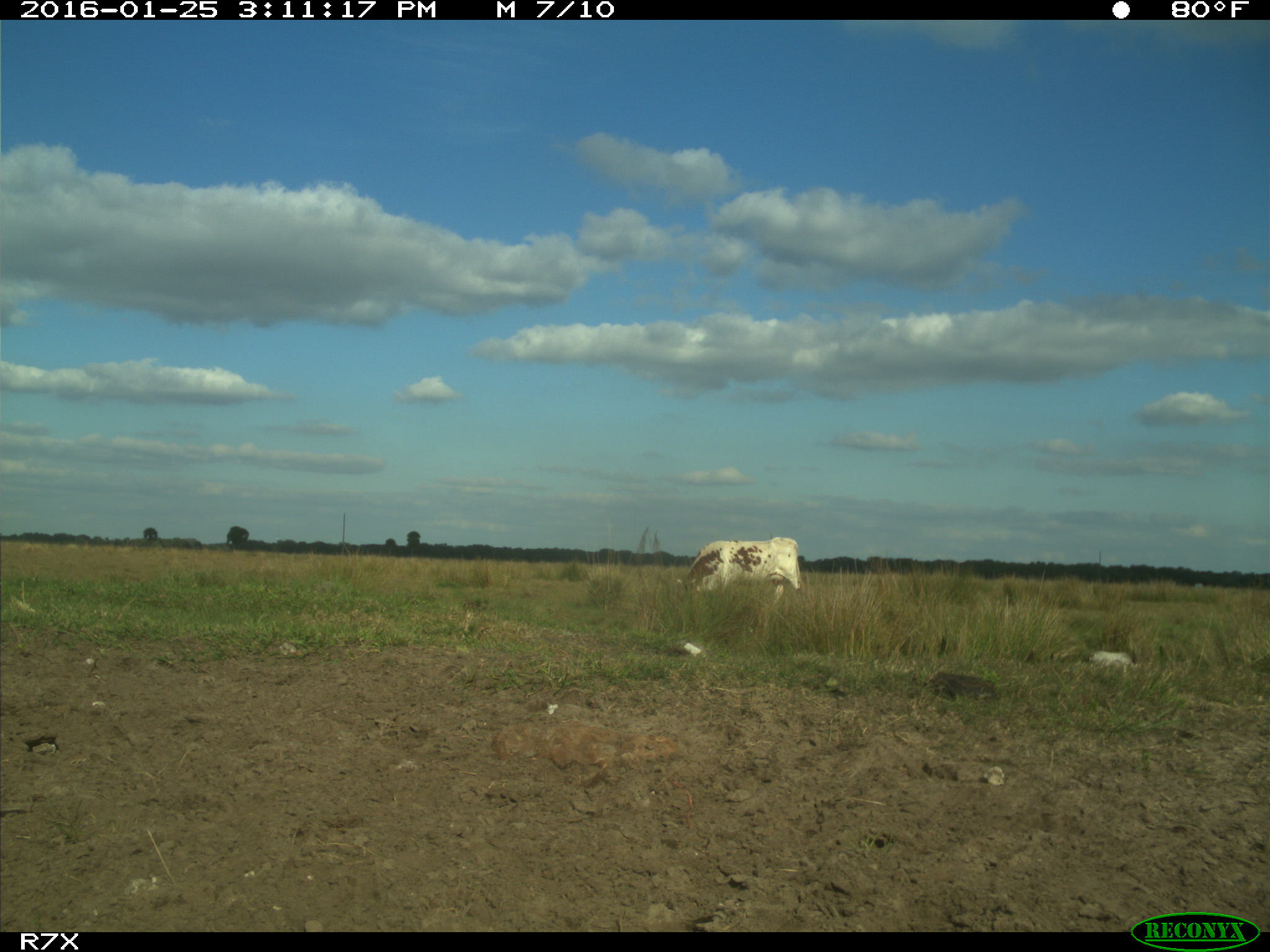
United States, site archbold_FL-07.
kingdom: Animalia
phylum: Chordata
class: Mammalia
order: Artiodactyla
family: Bovidae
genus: Bos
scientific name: Bos taurus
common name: domestic cow